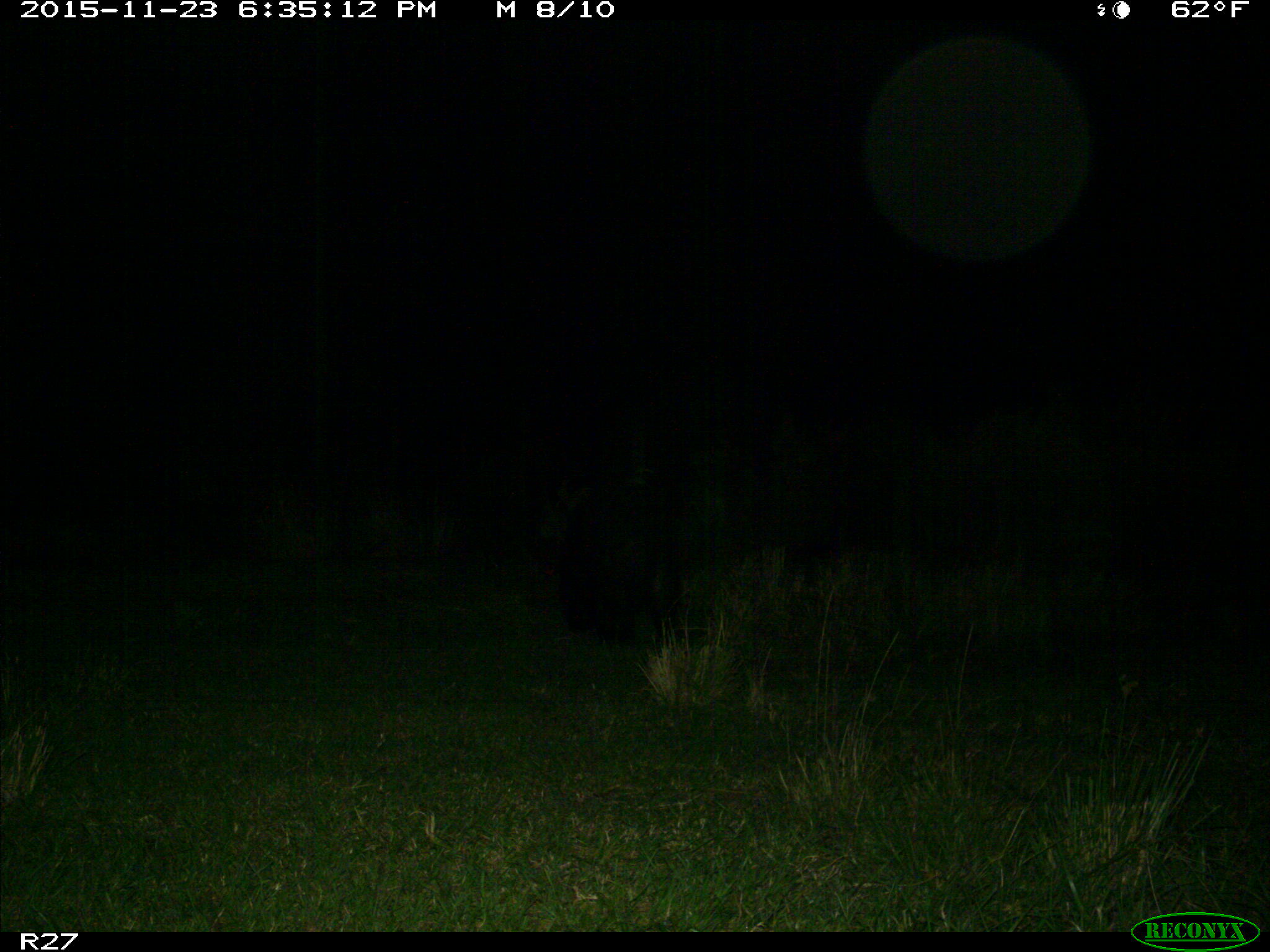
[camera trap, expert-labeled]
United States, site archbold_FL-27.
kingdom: Animalia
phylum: Chordata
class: Mammalia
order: Artiodactyla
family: Suidae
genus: Sus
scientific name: Sus scrofa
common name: wild boar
Sus scrofa (wild boar).